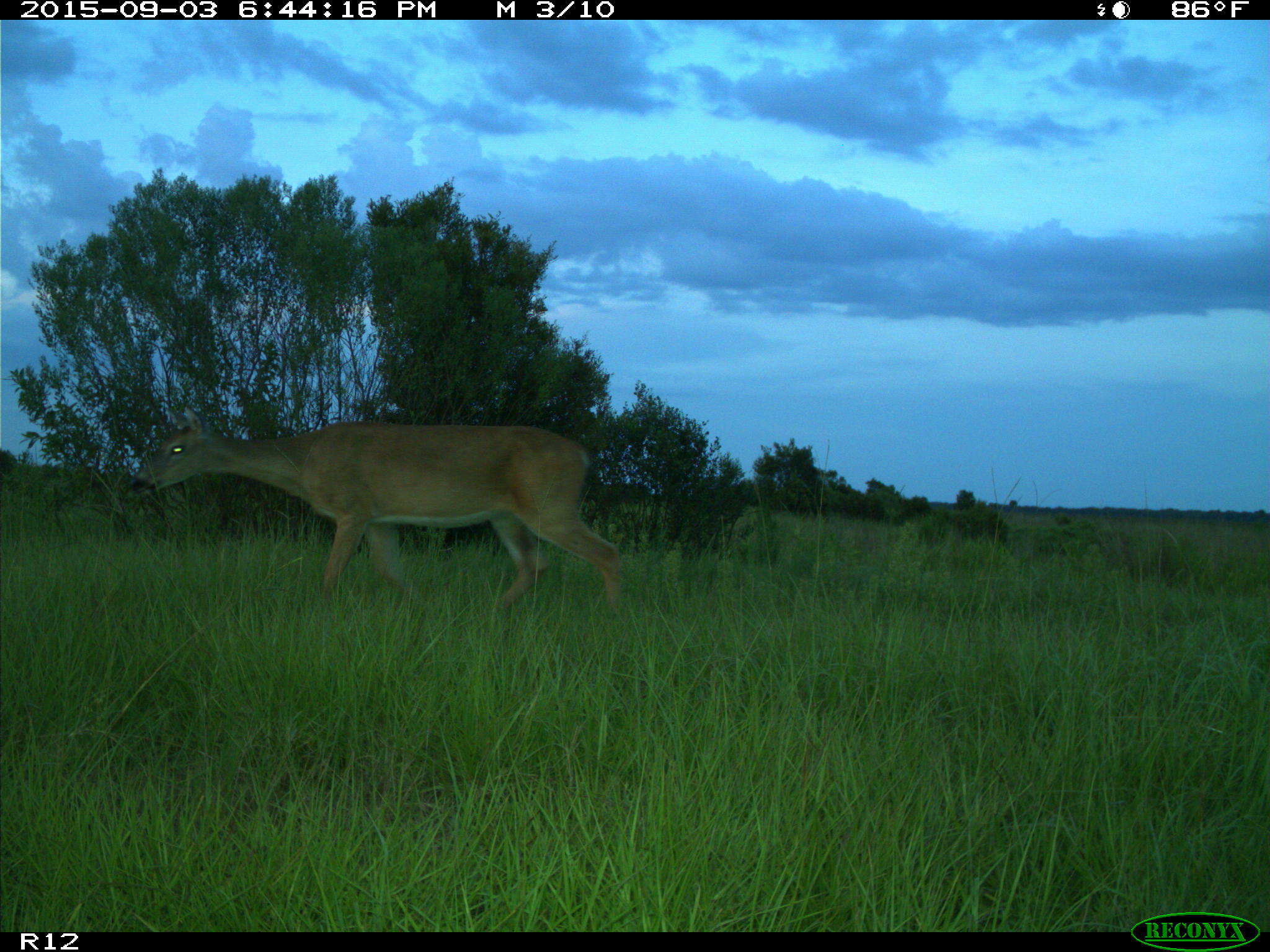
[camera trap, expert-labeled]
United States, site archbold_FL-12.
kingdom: Animalia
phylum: Chordata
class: Mammalia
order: Artiodactyla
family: Cervidae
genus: Odocoileus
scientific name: Odocoileus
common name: deer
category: unidentified deer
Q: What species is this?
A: Unidentified deer (deer) (Odocoileus).